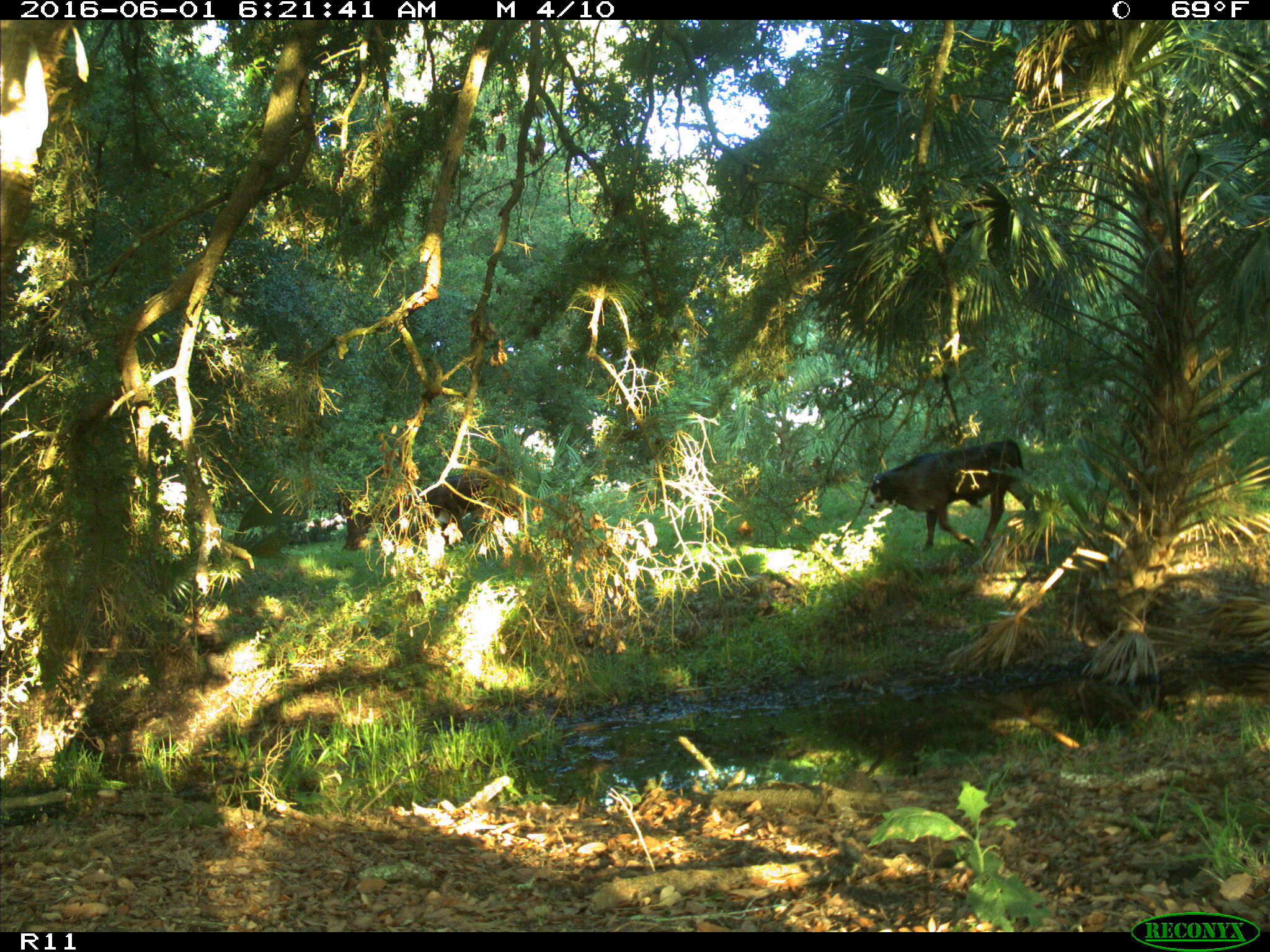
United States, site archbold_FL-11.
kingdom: Animalia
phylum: Chordata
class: Mammalia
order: Artiodactyla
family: Bovidae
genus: Bos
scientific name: Bos taurus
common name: domestic cow